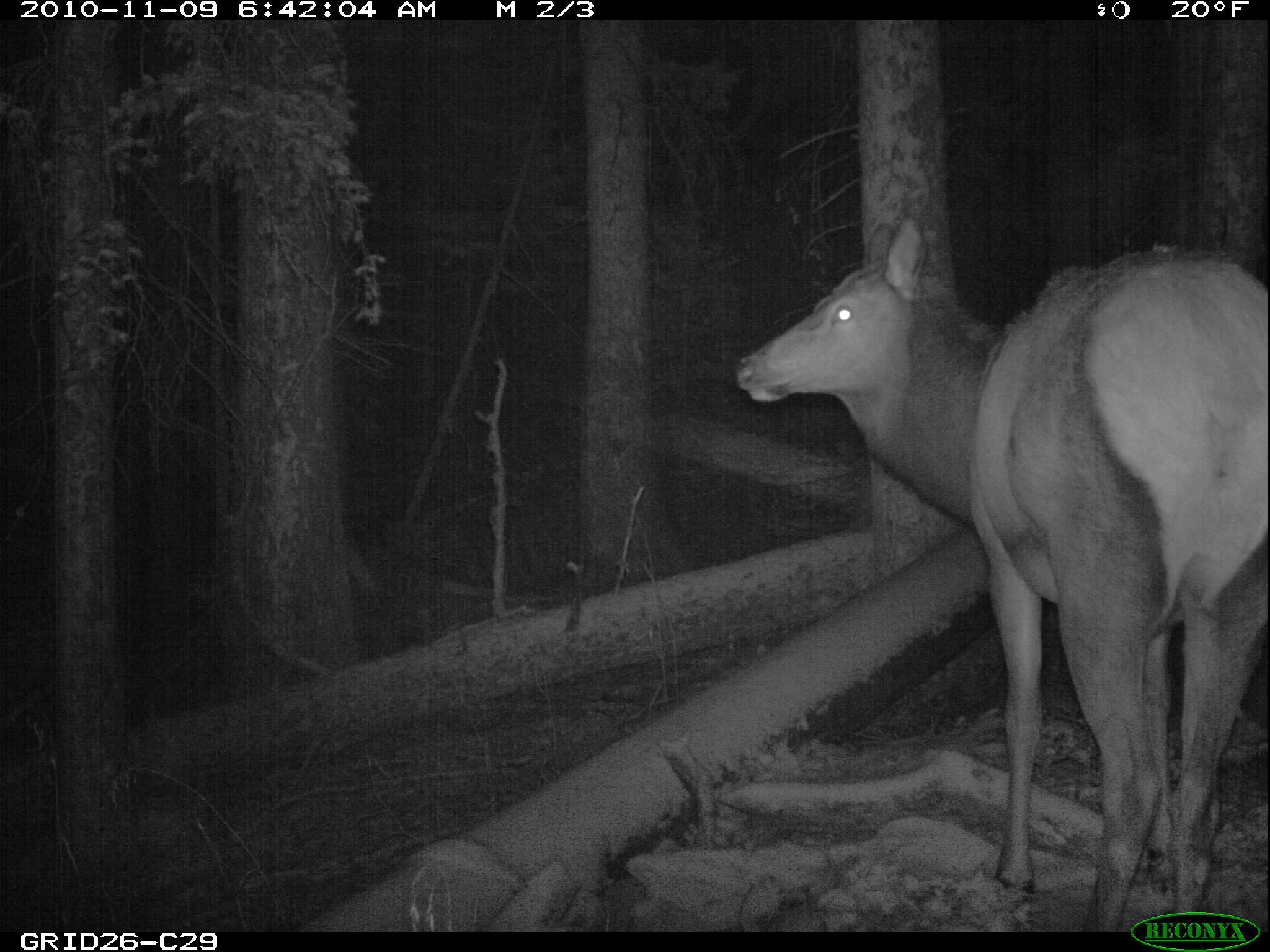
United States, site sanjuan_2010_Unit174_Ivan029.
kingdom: Animalia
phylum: Chordata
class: Mammalia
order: Artiodactyla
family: Cervidae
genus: Cervus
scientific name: Cervus elaphus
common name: red deer